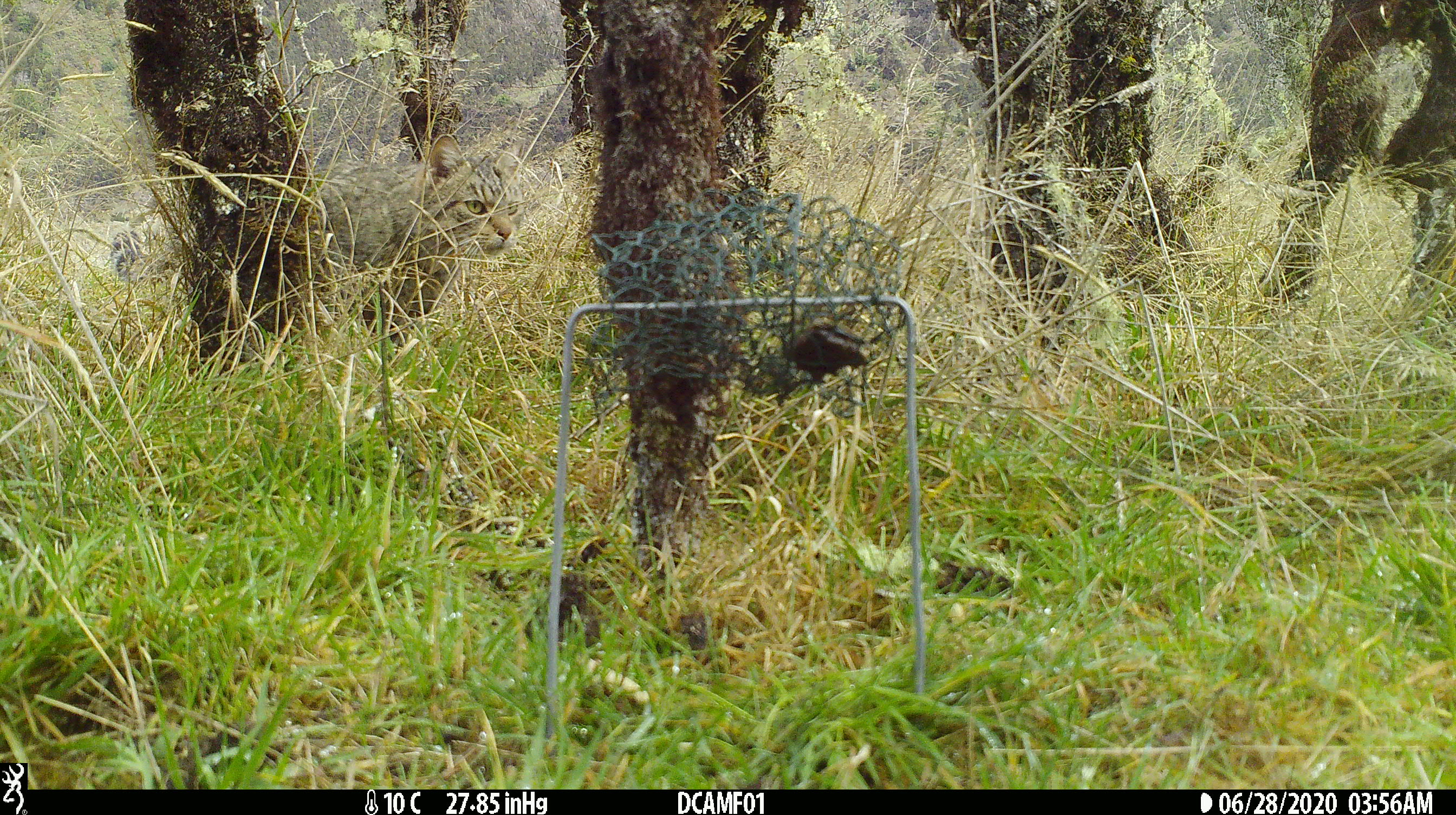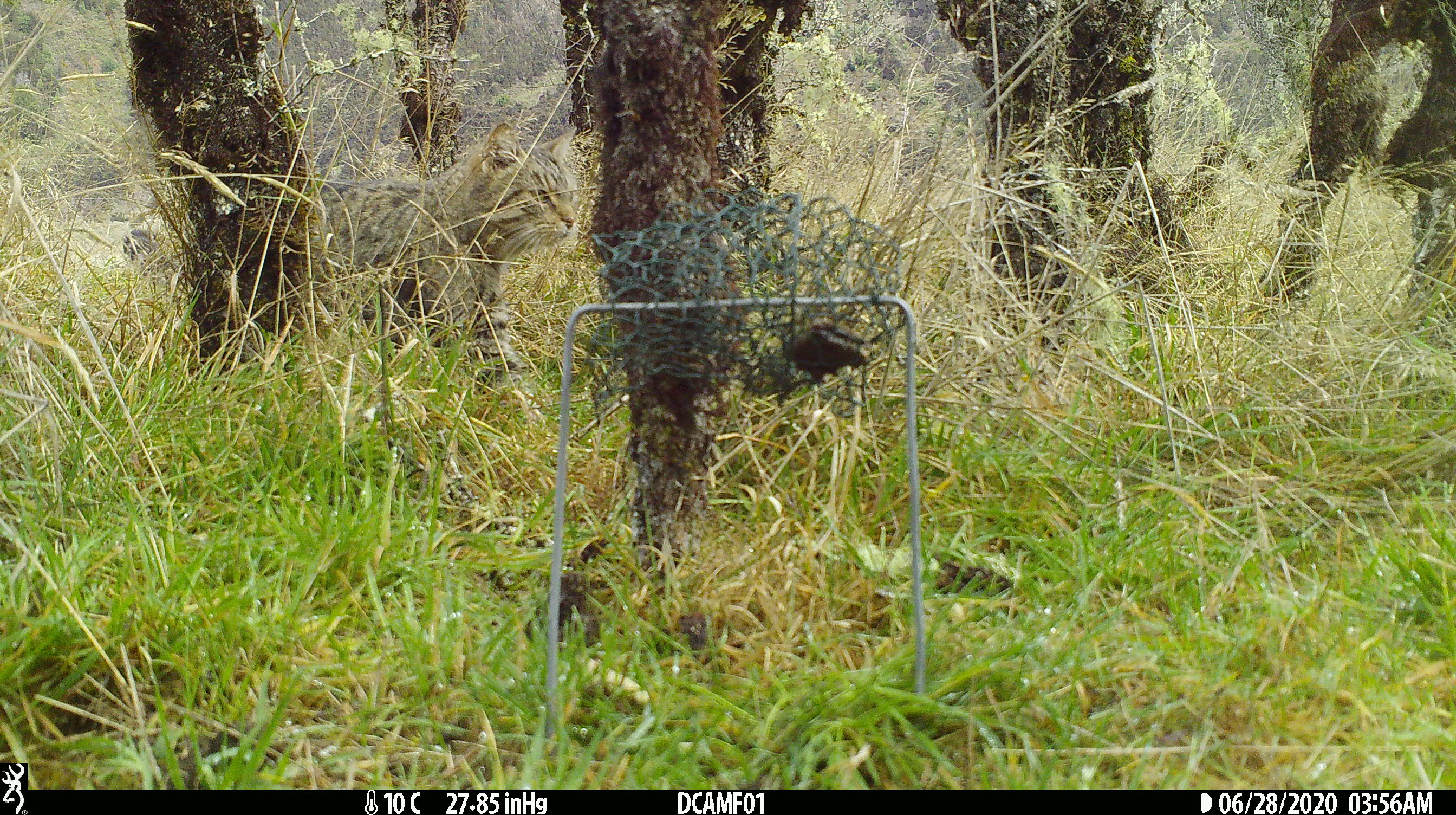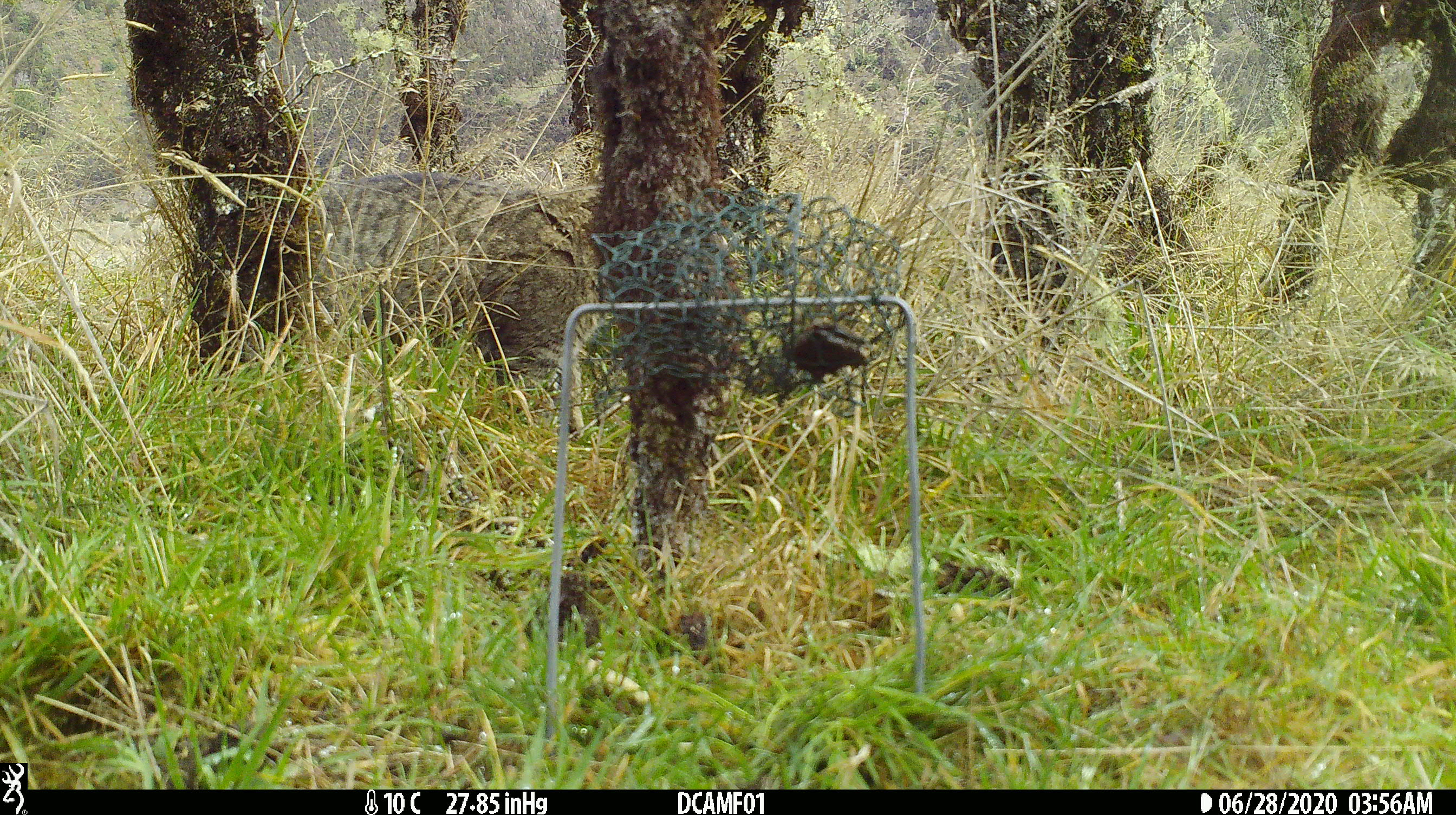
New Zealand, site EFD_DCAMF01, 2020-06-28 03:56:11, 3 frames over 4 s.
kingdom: Animalia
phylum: Chordata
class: Mammalia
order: Carnivora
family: Felidae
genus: Felis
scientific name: Felis catus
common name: domestic cat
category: cat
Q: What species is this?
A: Cat (domestic cat) (Felis catus).